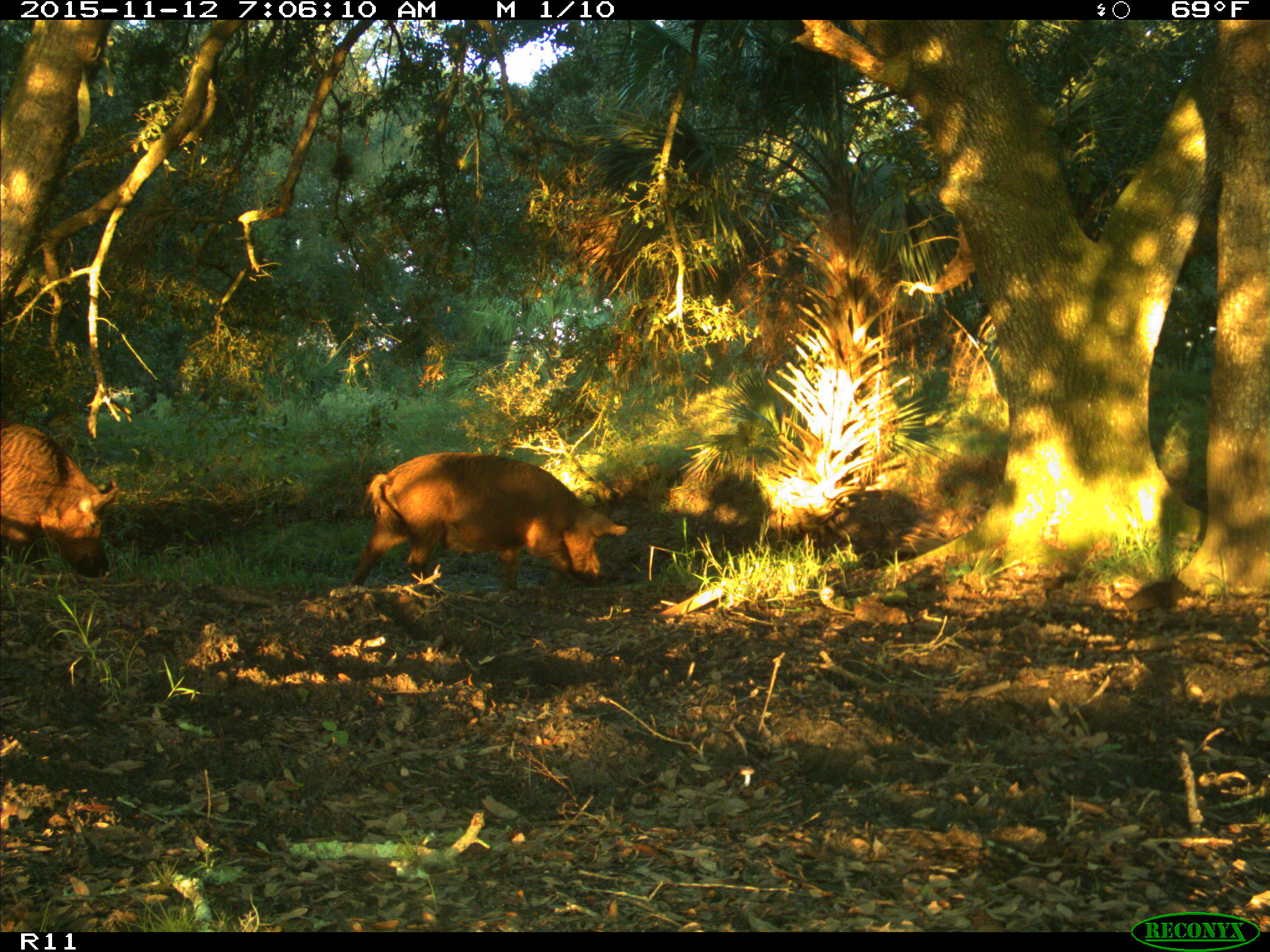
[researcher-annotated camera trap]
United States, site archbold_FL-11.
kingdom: Animalia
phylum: Chordata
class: Mammalia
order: Artiodactyla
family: Suidae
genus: Sus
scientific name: Sus scrofa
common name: wild boar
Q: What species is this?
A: Sus scrofa (wild boar).